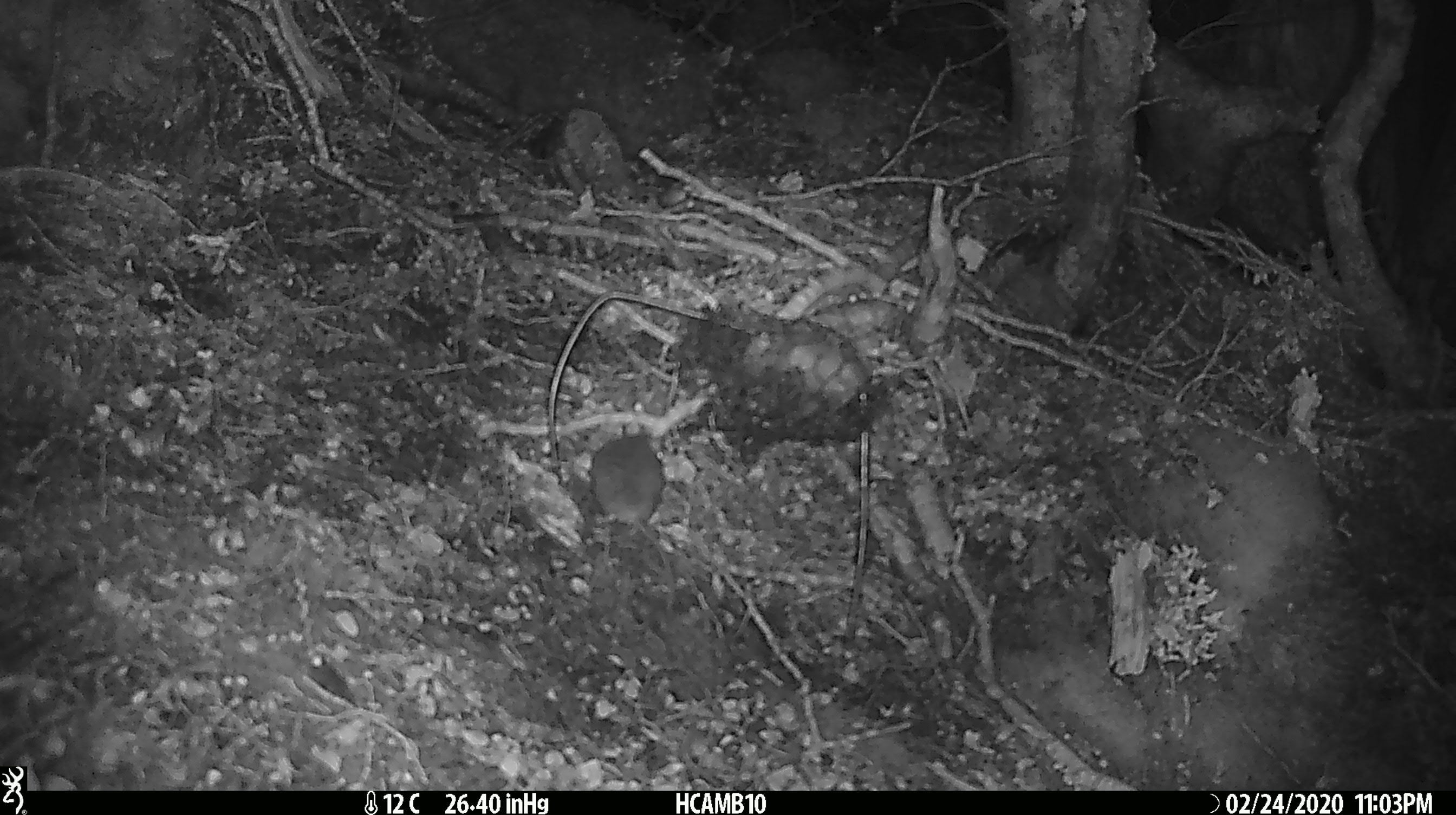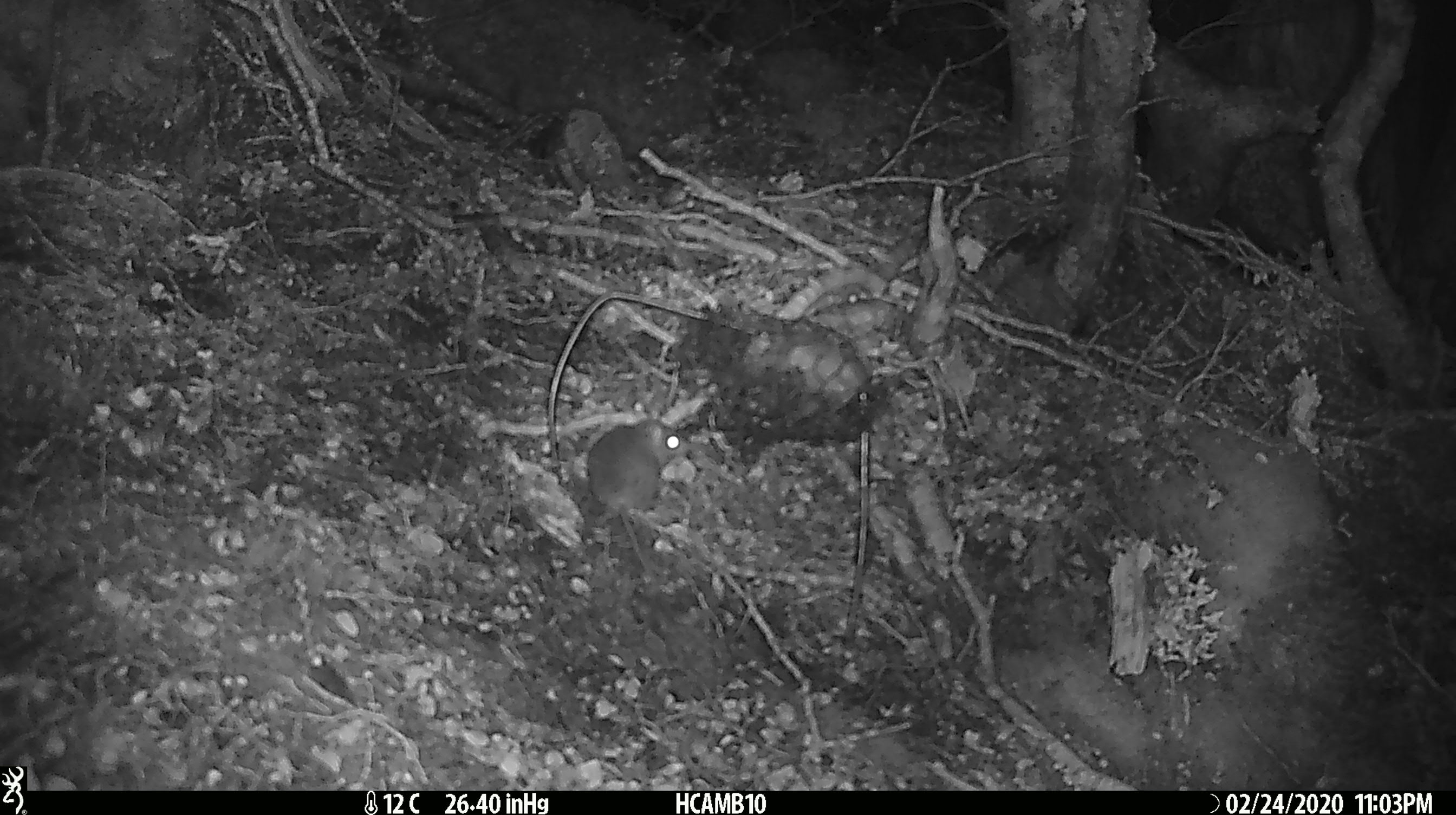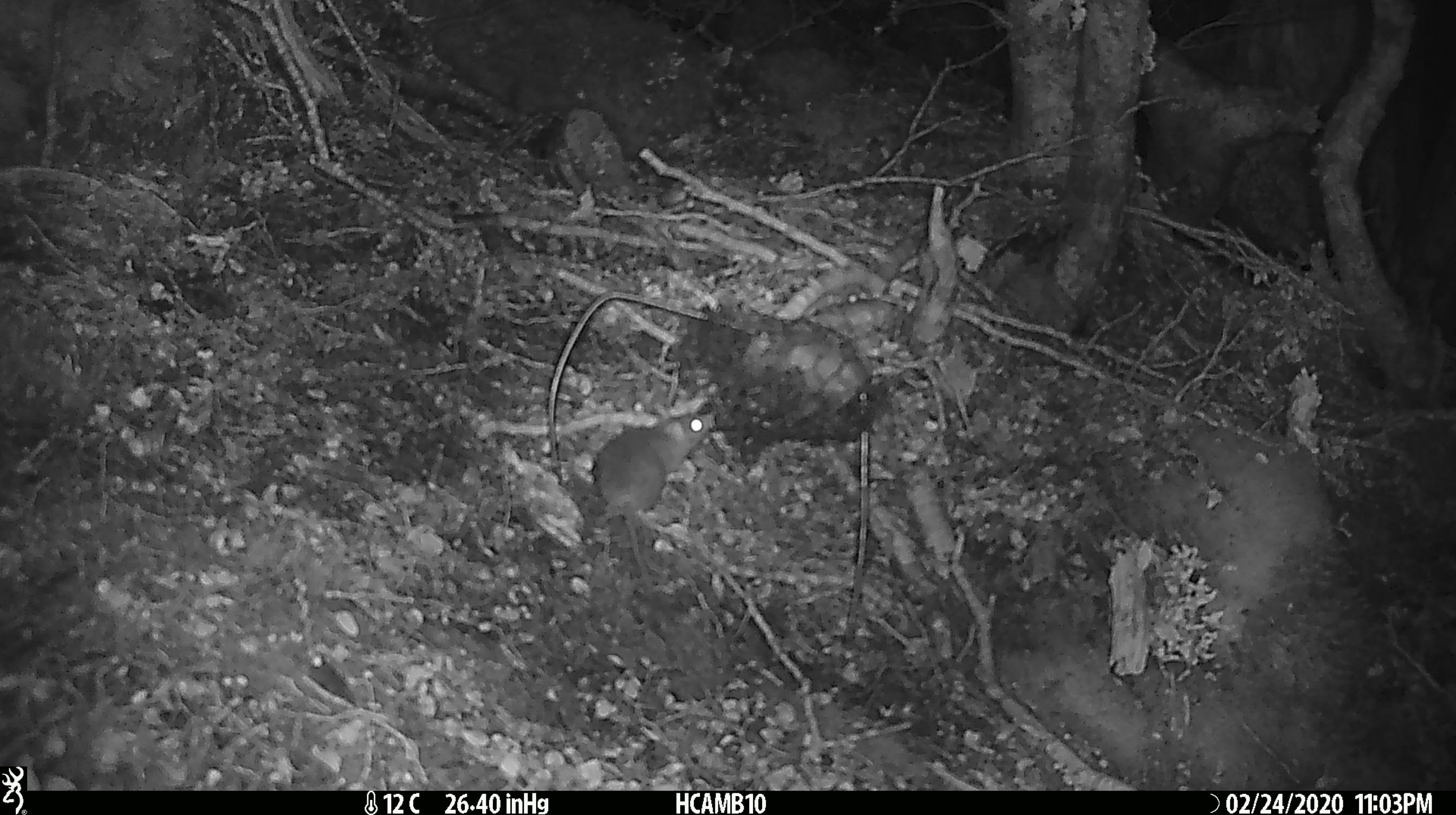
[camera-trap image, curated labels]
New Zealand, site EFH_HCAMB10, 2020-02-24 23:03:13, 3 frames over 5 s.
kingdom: Animalia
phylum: Chordata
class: Mammalia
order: Rodentia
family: Muridae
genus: Mus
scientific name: Mus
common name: mouse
Mouse (Mus).